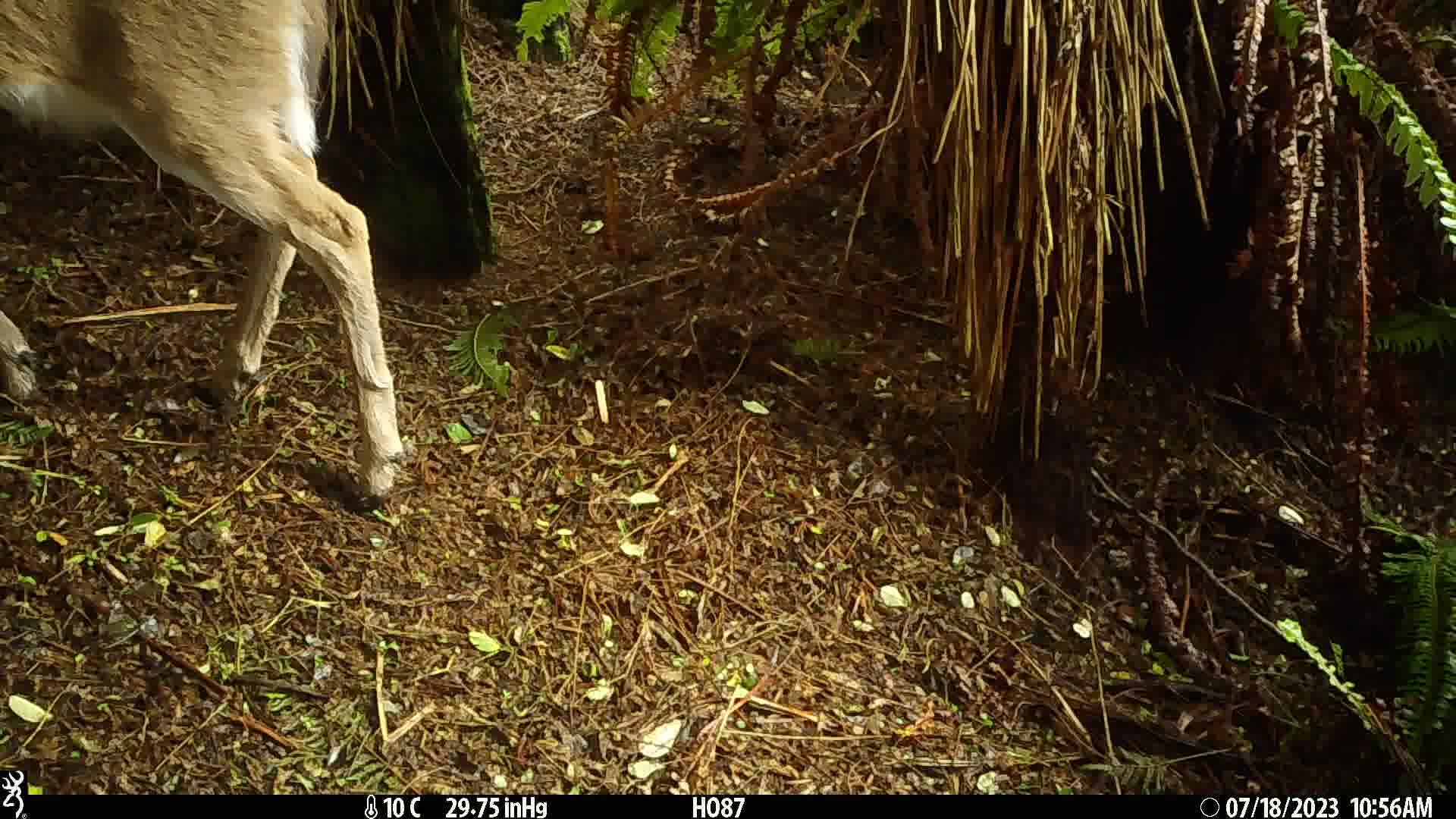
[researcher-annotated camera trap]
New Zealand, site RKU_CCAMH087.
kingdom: Animalia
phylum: Chordata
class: Mammalia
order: Artiodactyla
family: Cervidae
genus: Odocoileus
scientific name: Odocoileus virginianus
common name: white-tailed deer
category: white tailed deer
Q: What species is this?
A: White tailed deer (white-tailed deer) (Odocoileus virginianus).